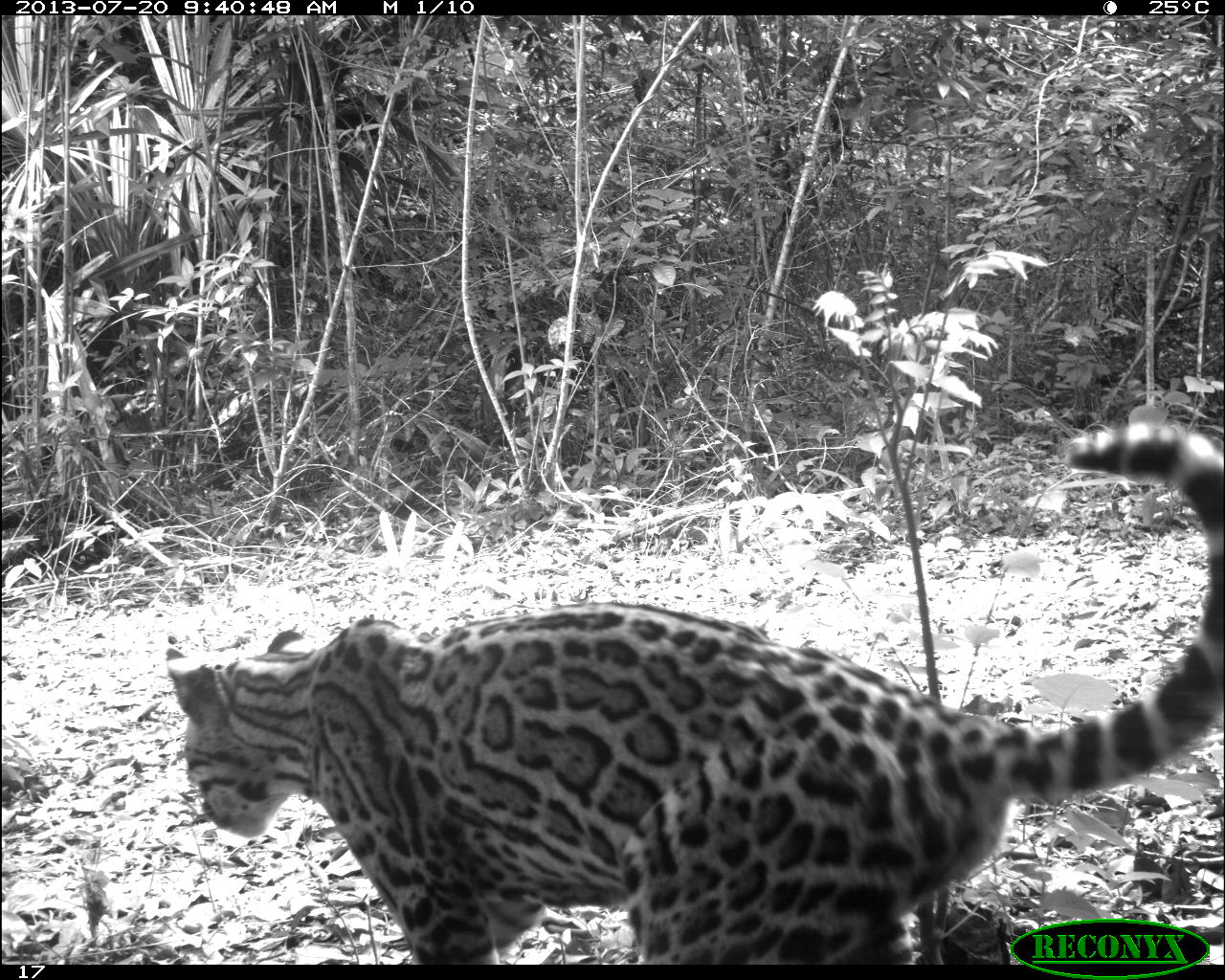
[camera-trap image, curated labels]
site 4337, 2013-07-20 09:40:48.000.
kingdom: Animalia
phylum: Chordata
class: Mammalia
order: Carnivora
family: Felidae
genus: Leopardus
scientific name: Leopardus pardalis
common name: ocelot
Leopardus pardalis (ocelot), count 1, sex female.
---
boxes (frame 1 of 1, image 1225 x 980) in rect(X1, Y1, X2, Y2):
leopardus pardalis: rect(162, 416, 1225, 962)